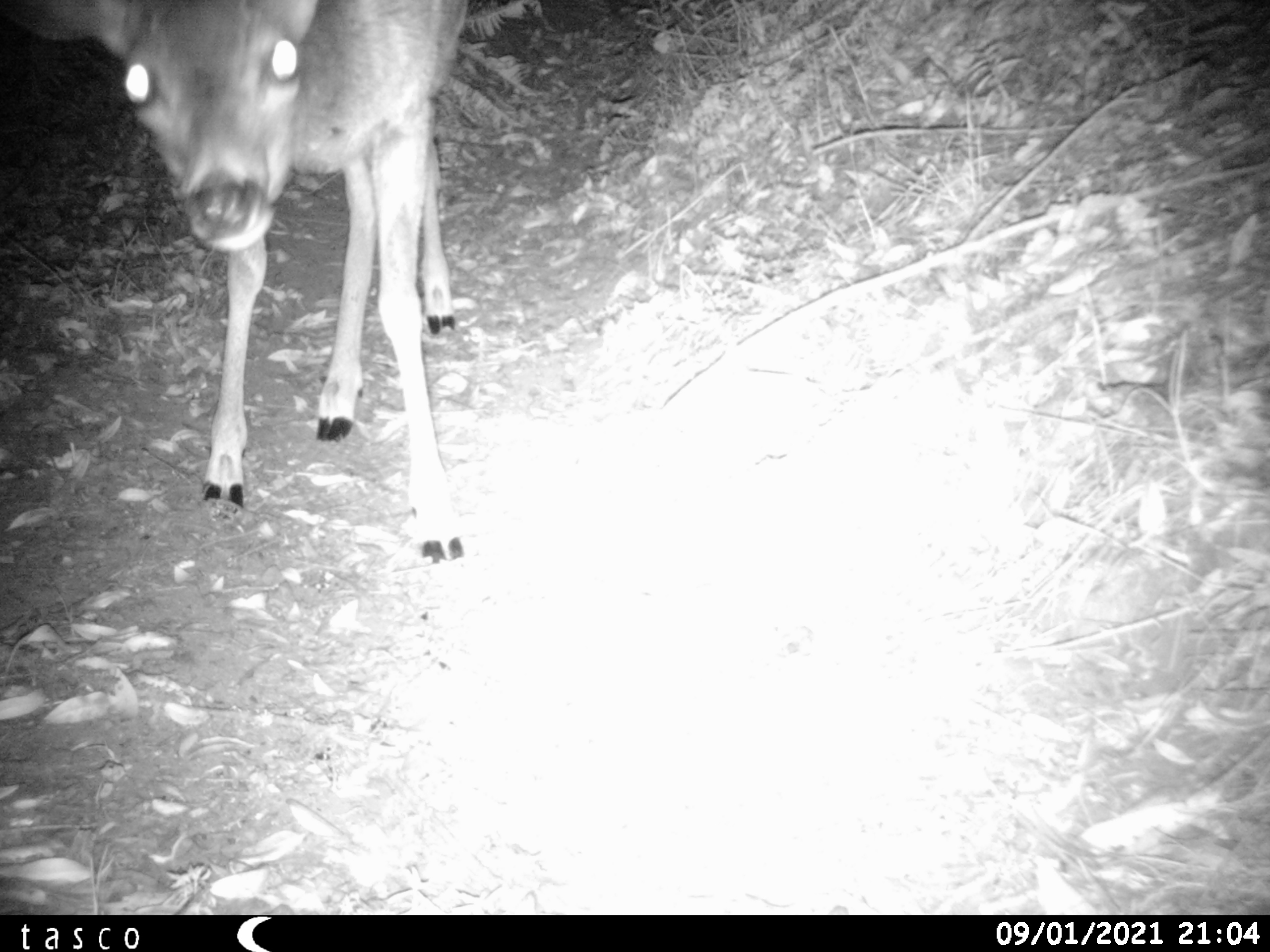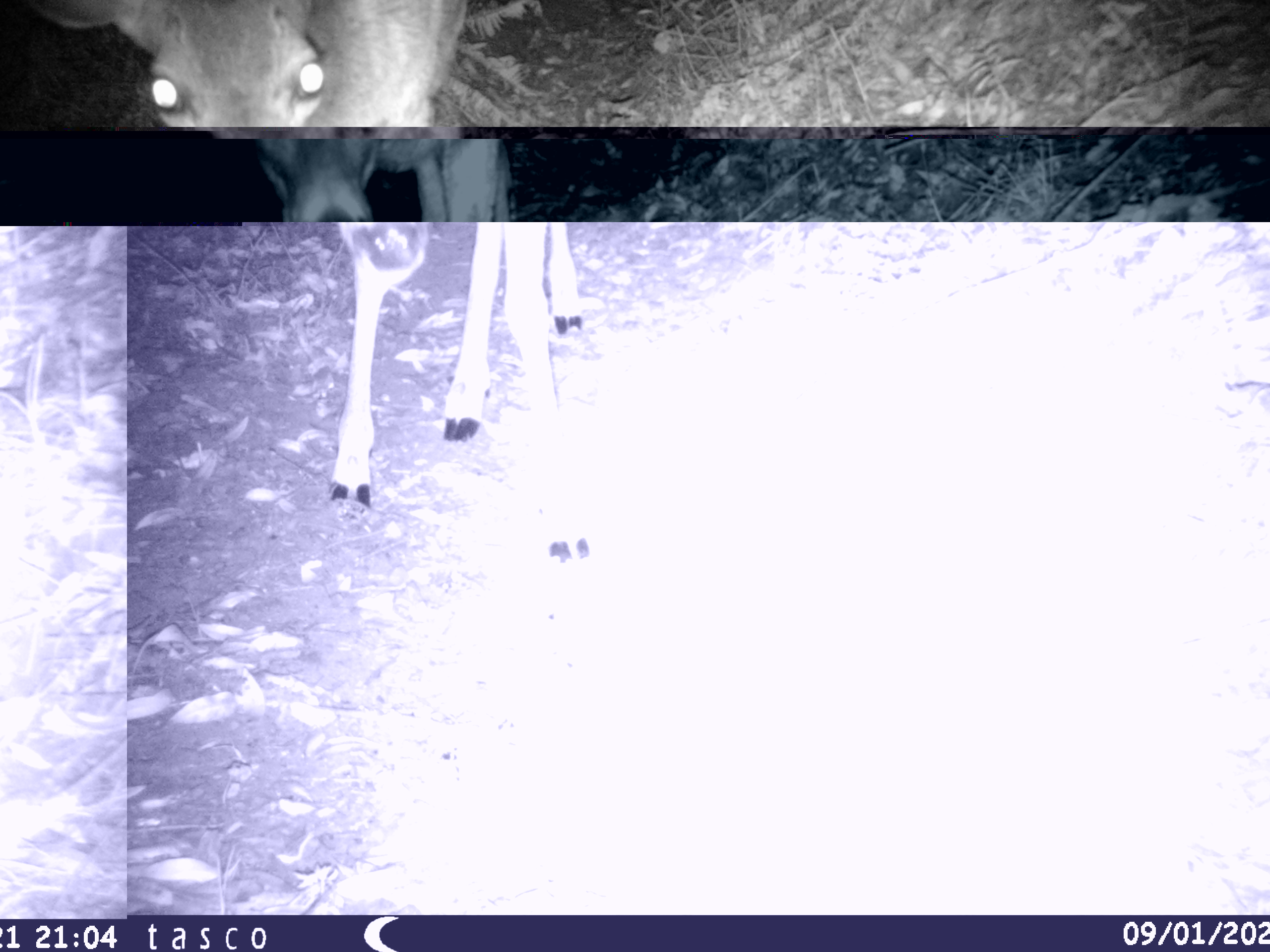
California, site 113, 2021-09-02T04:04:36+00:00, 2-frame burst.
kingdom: Animalia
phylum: Chordata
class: Mammalia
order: Artiodactyla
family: Cervidae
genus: Odocoileus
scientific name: Odocoileus hemionus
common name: mule deer